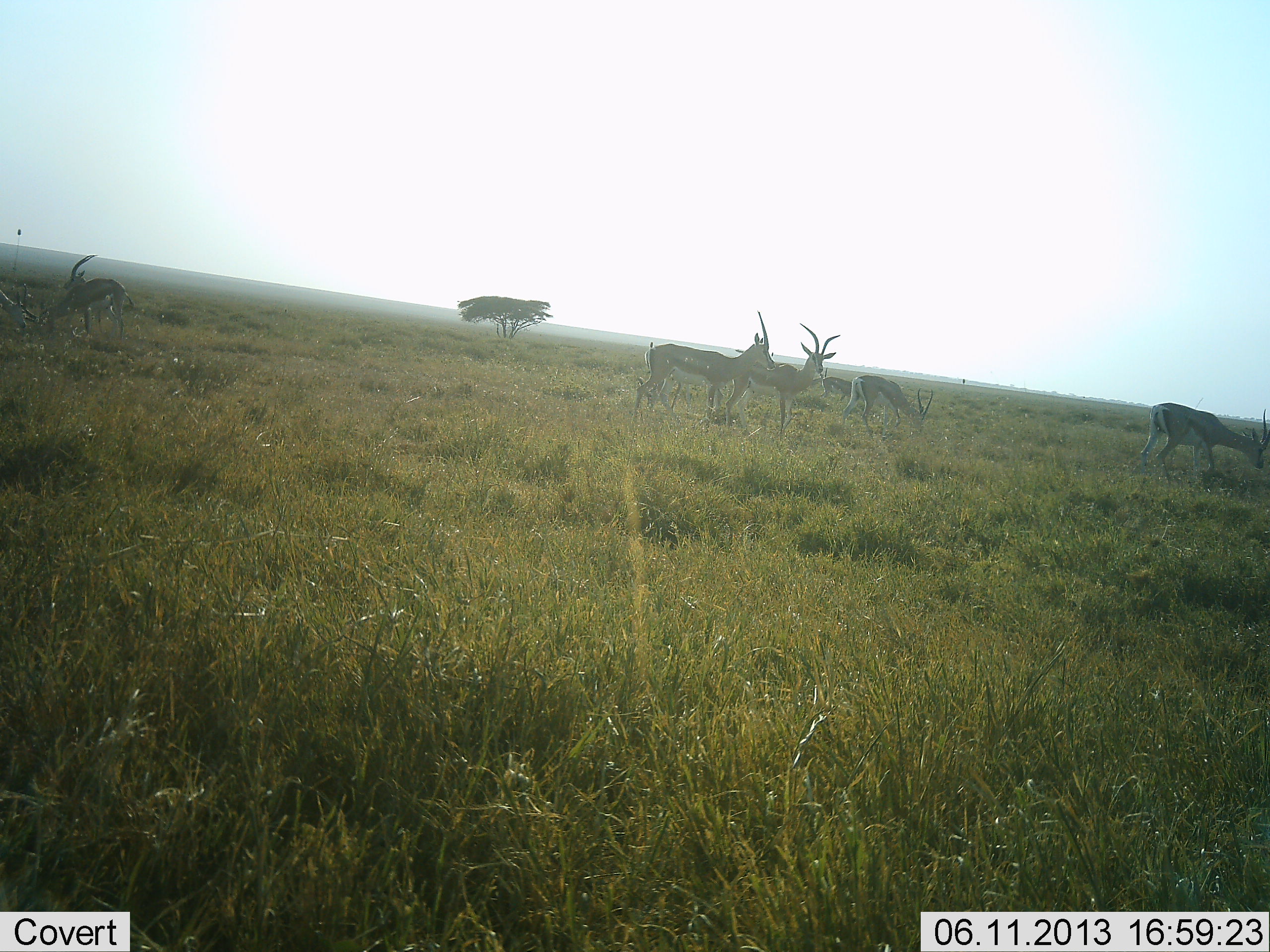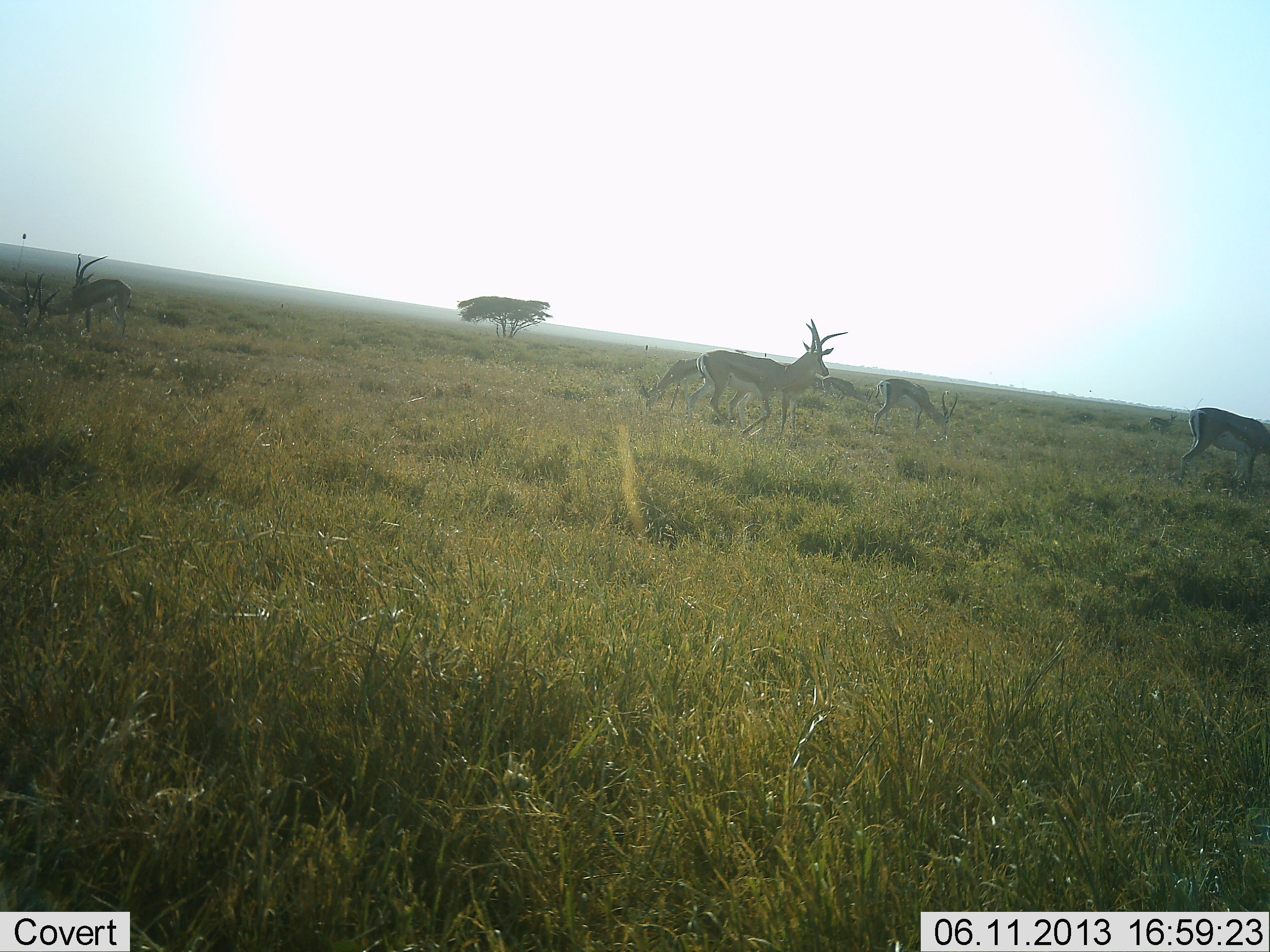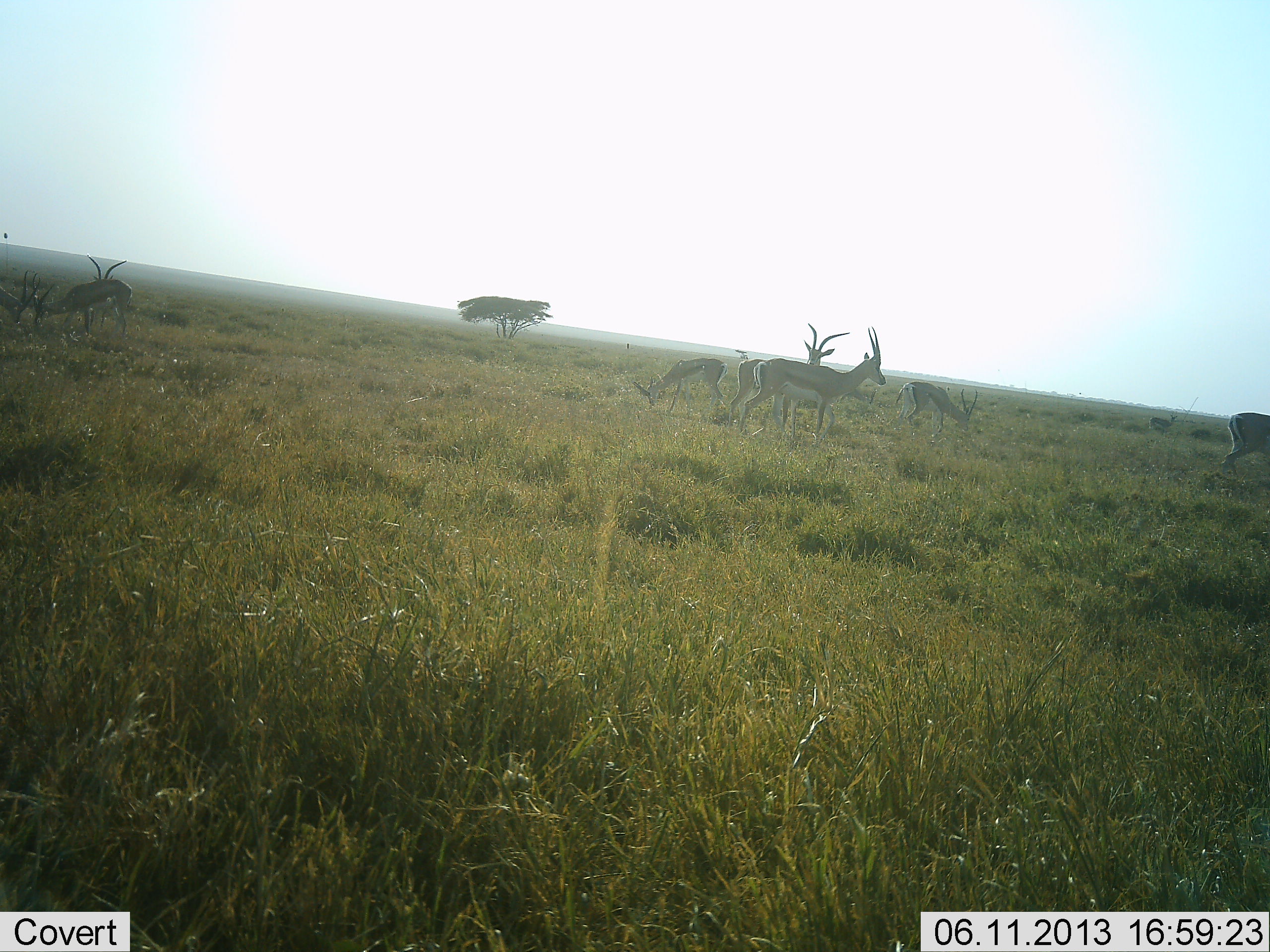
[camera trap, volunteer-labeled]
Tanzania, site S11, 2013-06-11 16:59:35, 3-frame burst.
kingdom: Animalia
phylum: Chordata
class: Mammalia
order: Artiodactyla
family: Bovidae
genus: Eudorcas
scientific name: Eudorcas thomsonii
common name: thomson's gazelle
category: gazellethomsons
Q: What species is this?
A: Gazellethomsons (thomson's gazelle) (Eudorcas thomsonii).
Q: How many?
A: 7.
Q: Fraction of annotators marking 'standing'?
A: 50%.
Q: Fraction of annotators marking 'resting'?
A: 15%.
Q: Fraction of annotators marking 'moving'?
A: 70%.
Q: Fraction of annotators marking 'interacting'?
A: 0%.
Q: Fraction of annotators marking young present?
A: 5%.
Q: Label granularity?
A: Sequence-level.